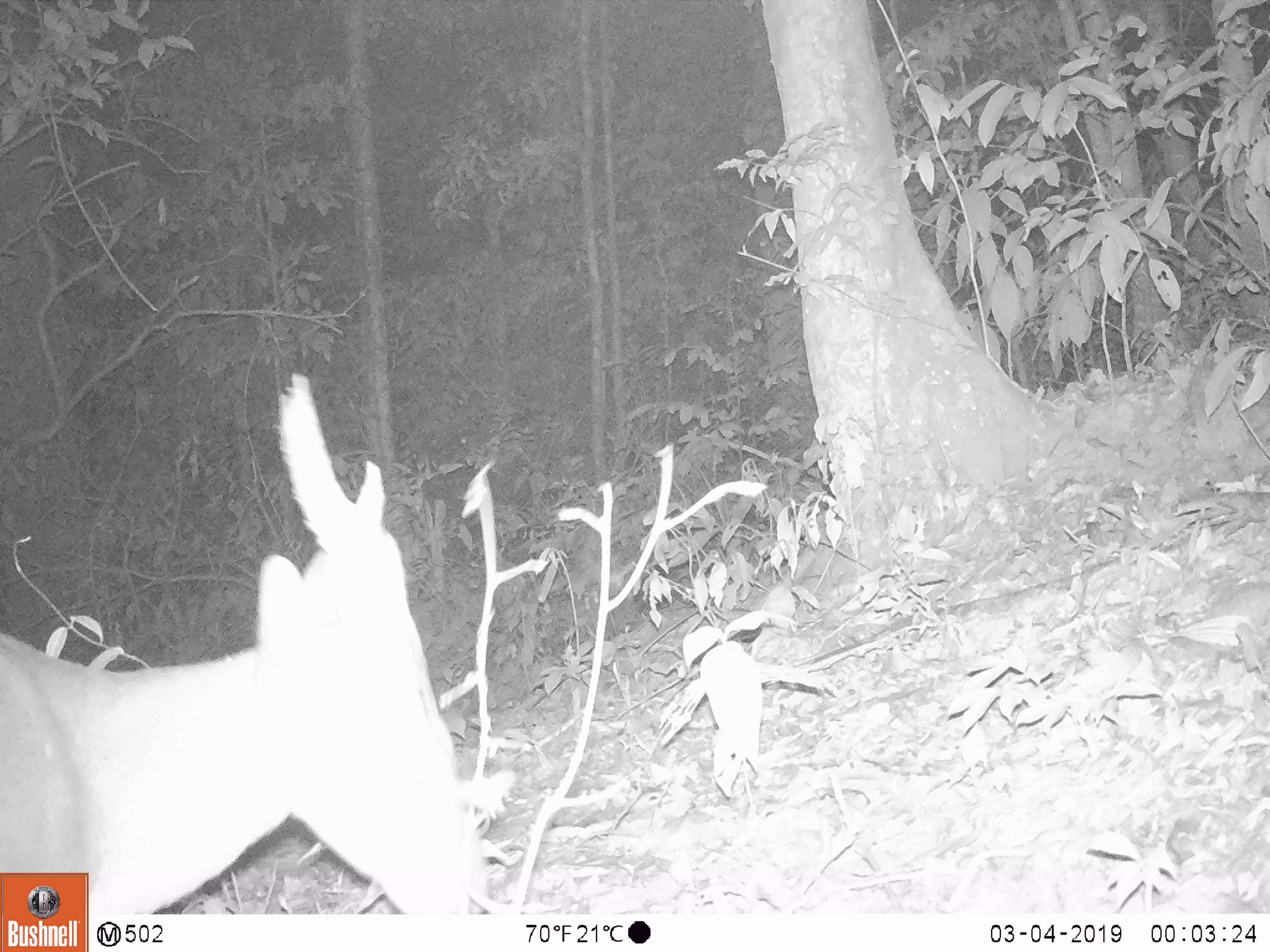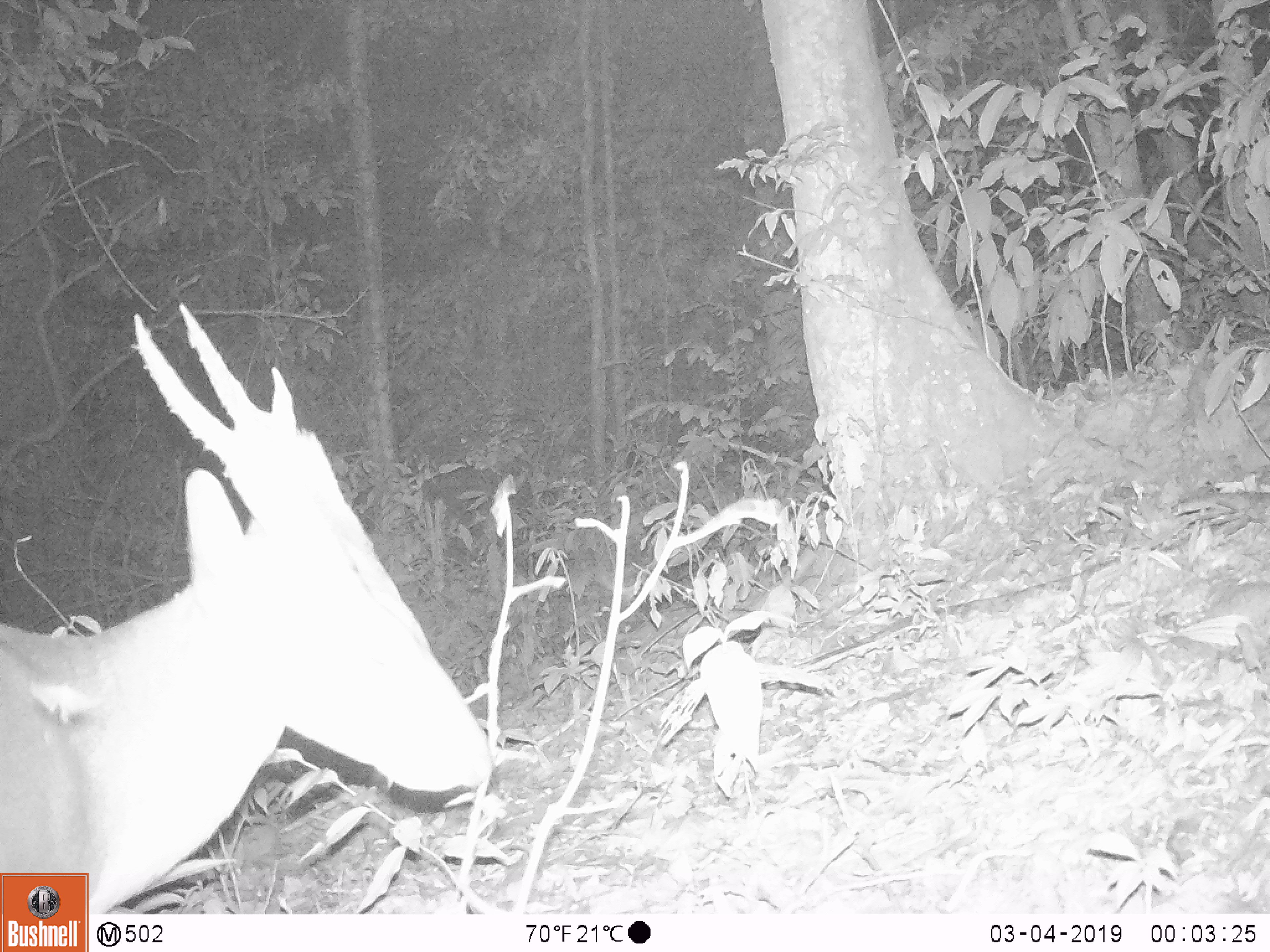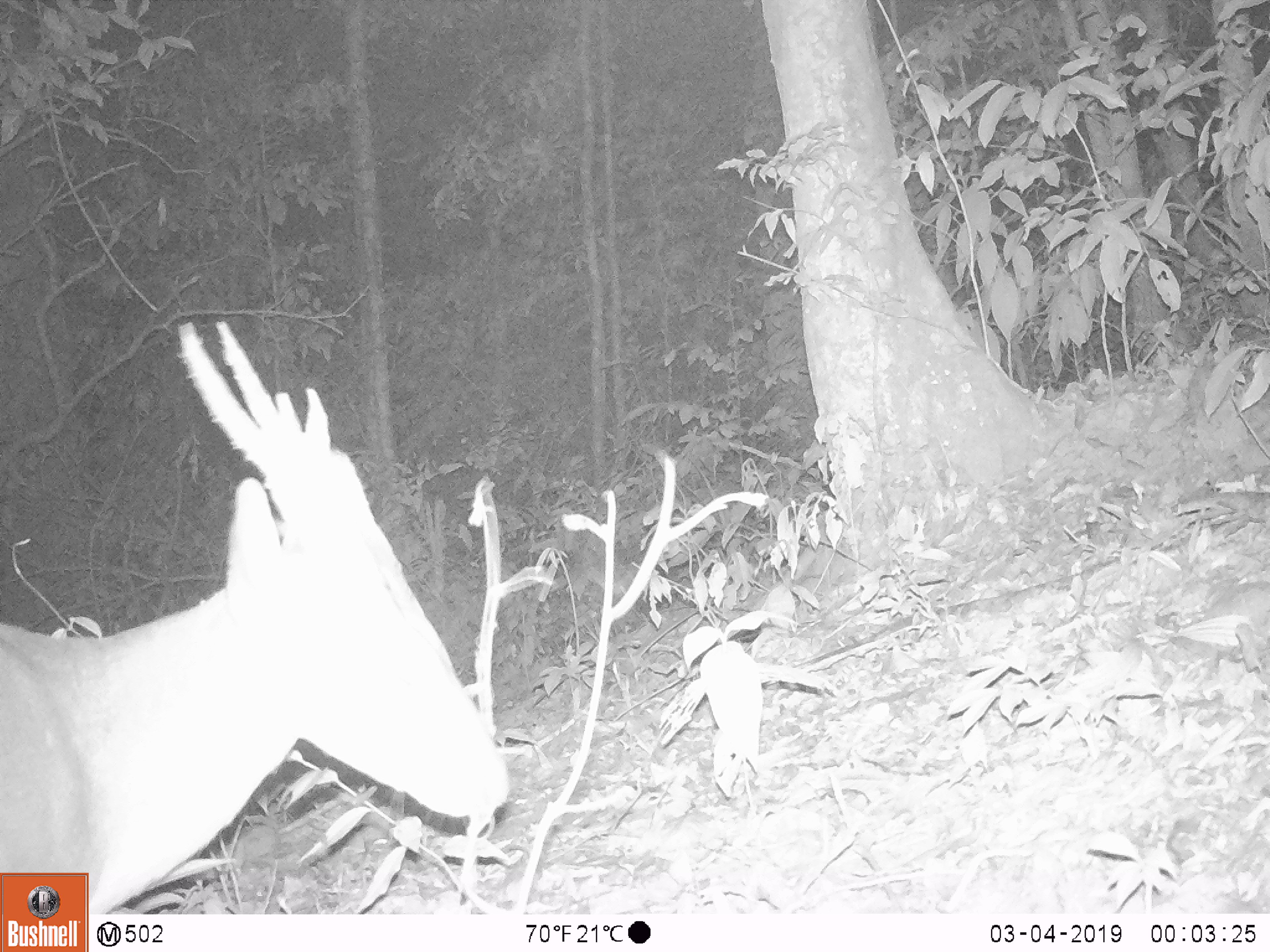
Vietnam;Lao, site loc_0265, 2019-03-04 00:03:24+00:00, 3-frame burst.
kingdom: Animalia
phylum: Chordata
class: Mammalia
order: Artiodactyla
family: Cervidae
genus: Muntiacus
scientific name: Muntiacus vuquangensis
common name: large-antlered muntjac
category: large antlered muntjac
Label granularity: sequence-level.